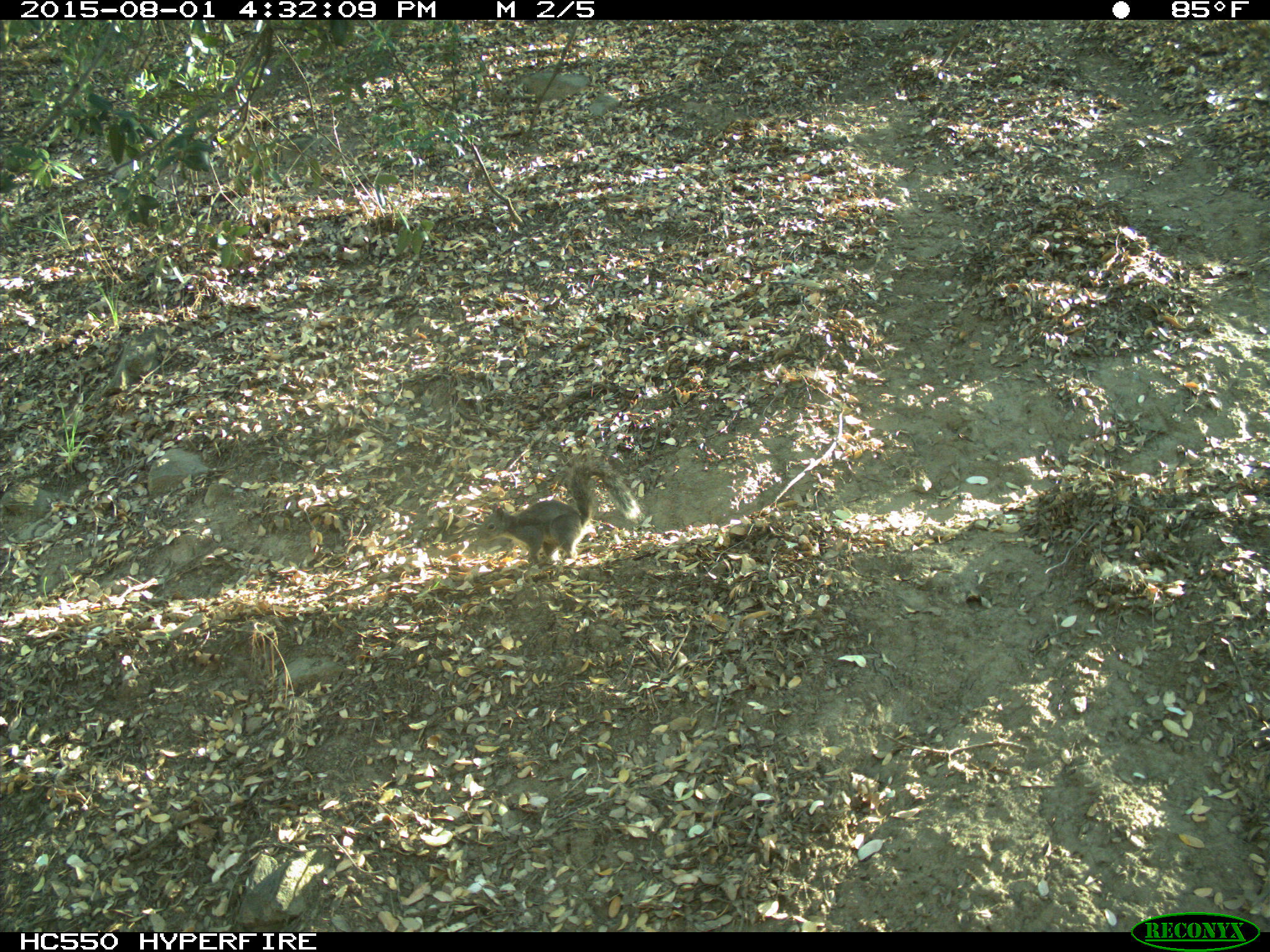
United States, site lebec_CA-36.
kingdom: Animalia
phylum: Chordata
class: Mammalia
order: Rodentia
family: Sciuridae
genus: Sciurus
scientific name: Sciurus carolinensis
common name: eastern gray squirrel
Sciurus carolinensis (eastern gray squirrel).